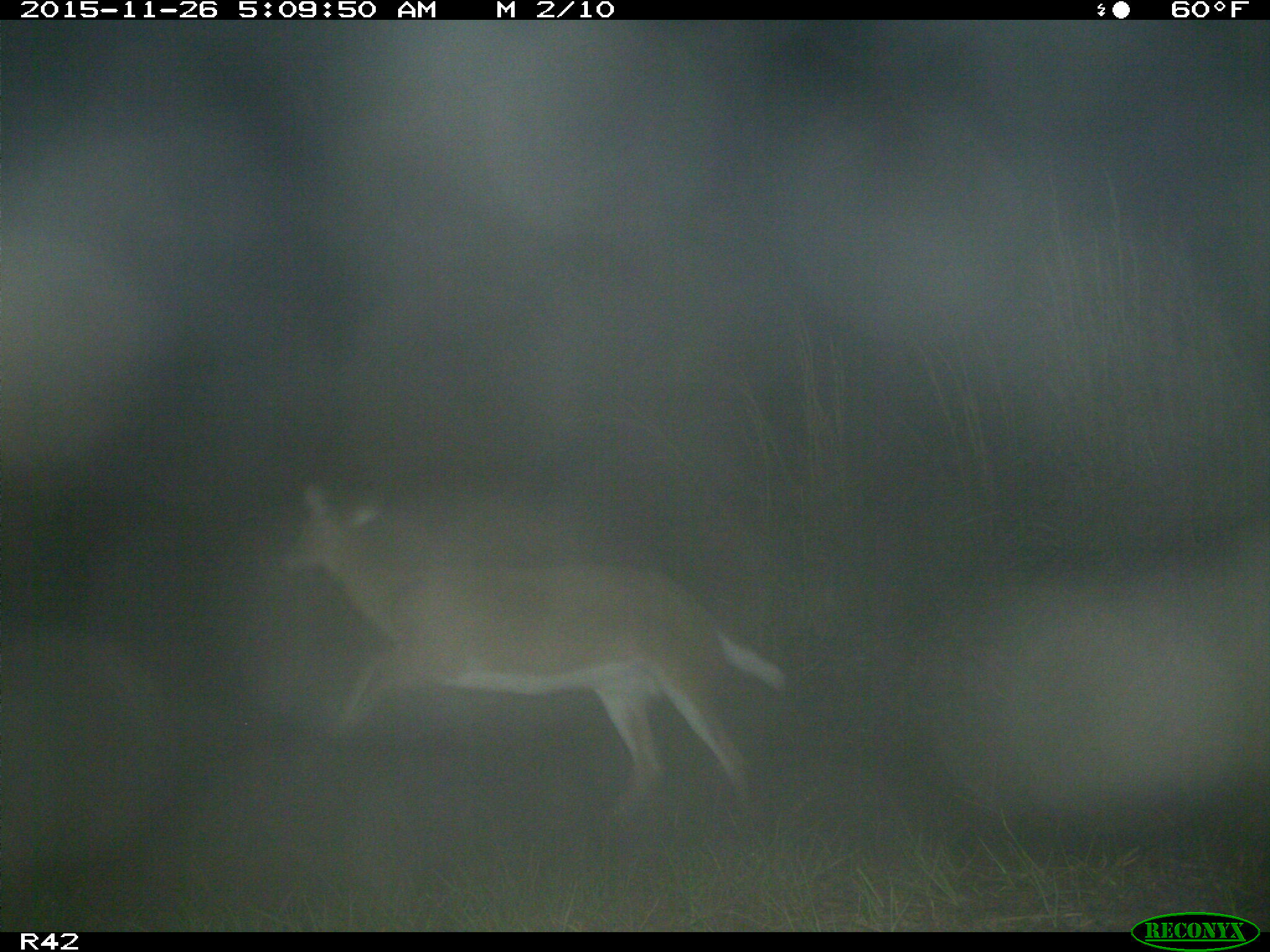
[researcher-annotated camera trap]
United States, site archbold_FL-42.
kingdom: Animalia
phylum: Chordata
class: Mammalia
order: Artiodactyla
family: Cervidae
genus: Odocoileus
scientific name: Odocoileus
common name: deer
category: unidentified deer